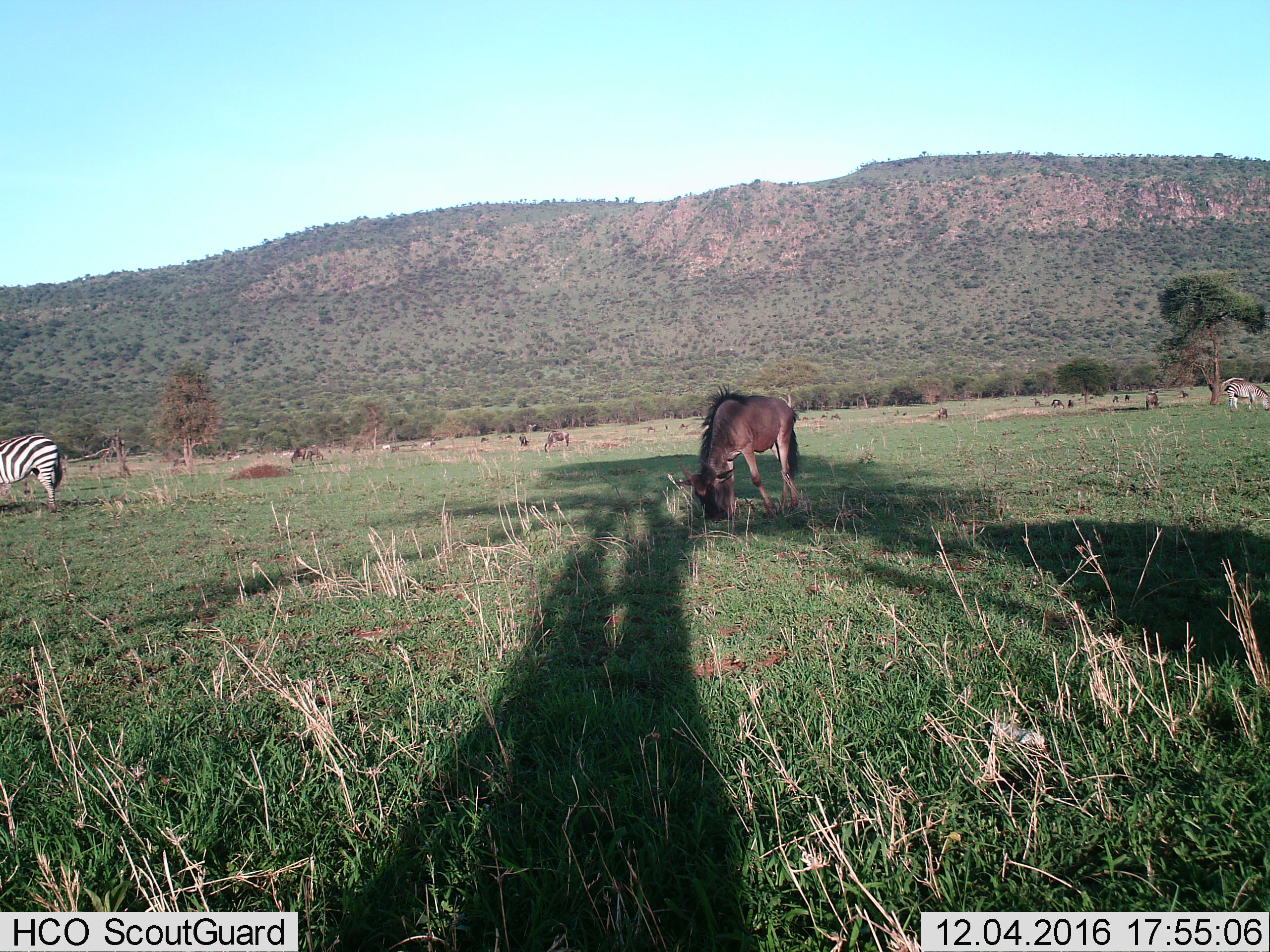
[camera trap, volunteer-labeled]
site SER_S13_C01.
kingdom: Animalia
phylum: Chordata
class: Mammalia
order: Artiodactyla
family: Bovidae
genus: Connochaetes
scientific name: Connochaetes taurinus taurinus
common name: blue wildebeest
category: wildebeestblue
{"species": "wildebeestblue (blue wildebeest) (Connochaetes taurinus taurinus)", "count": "1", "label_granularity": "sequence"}